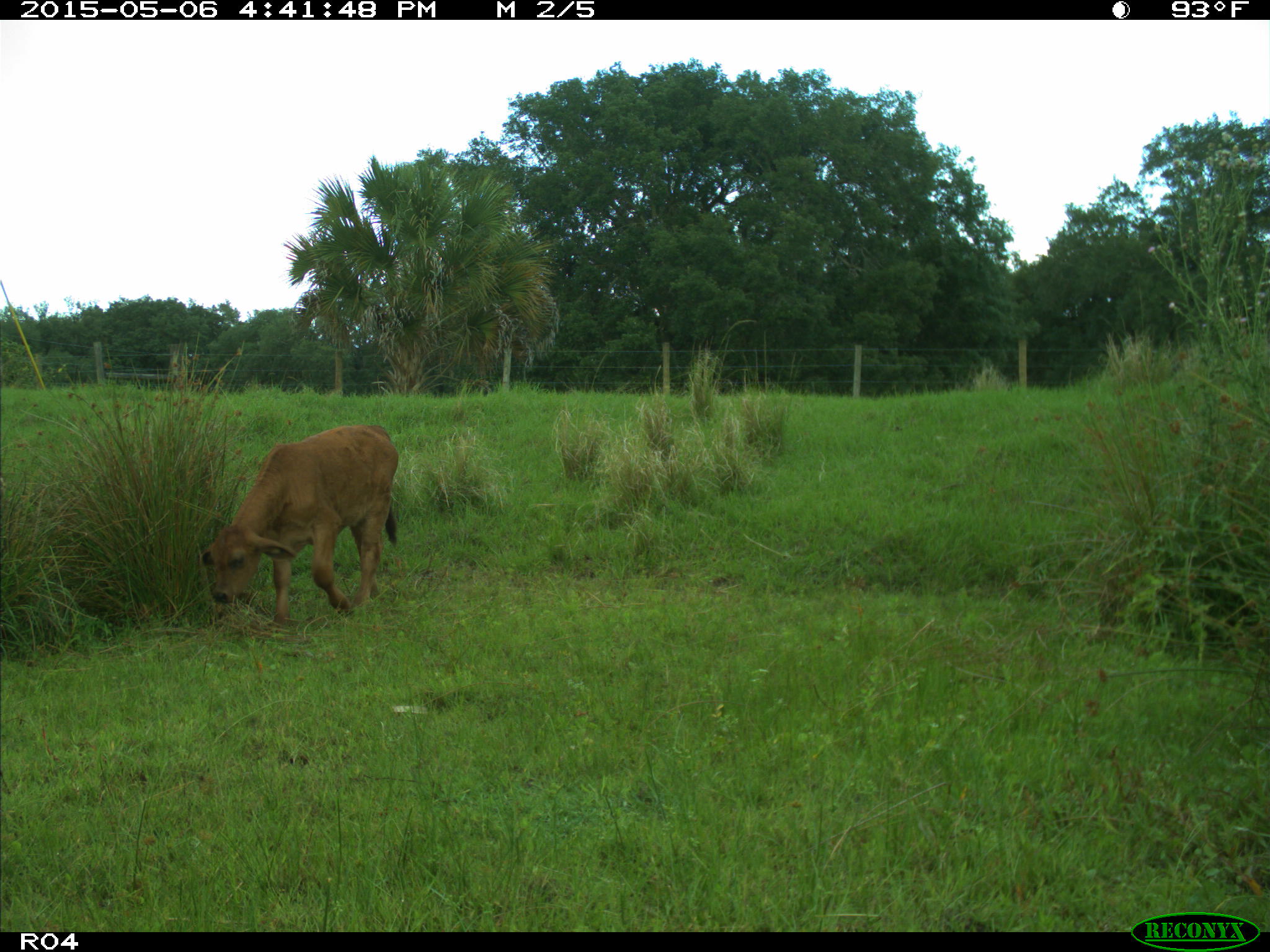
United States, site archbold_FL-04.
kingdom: Animalia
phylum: Chordata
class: Mammalia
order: Artiodactyla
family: Bovidae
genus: Bos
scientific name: Bos taurus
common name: domestic cow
Bos taurus (domestic cow).